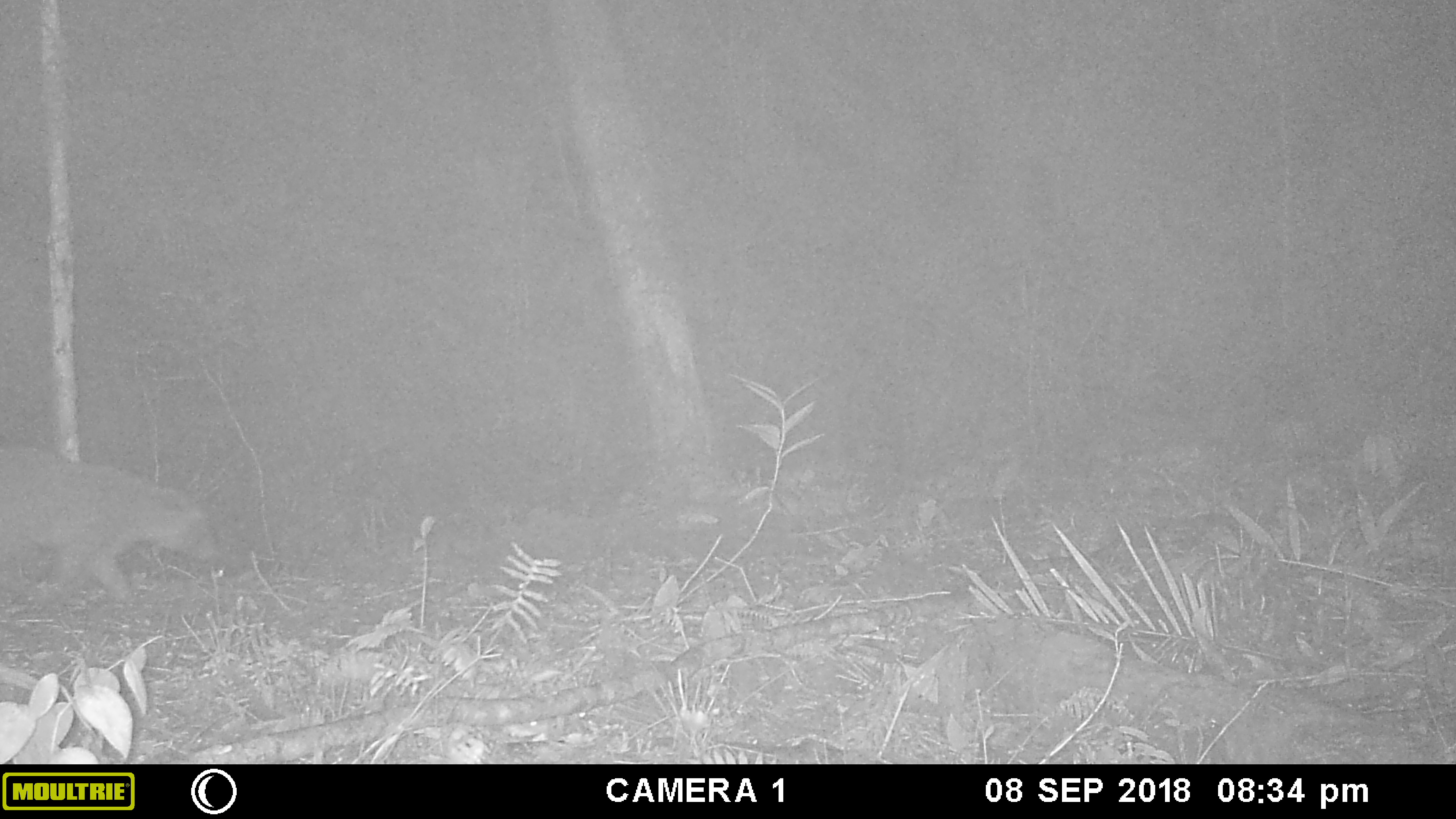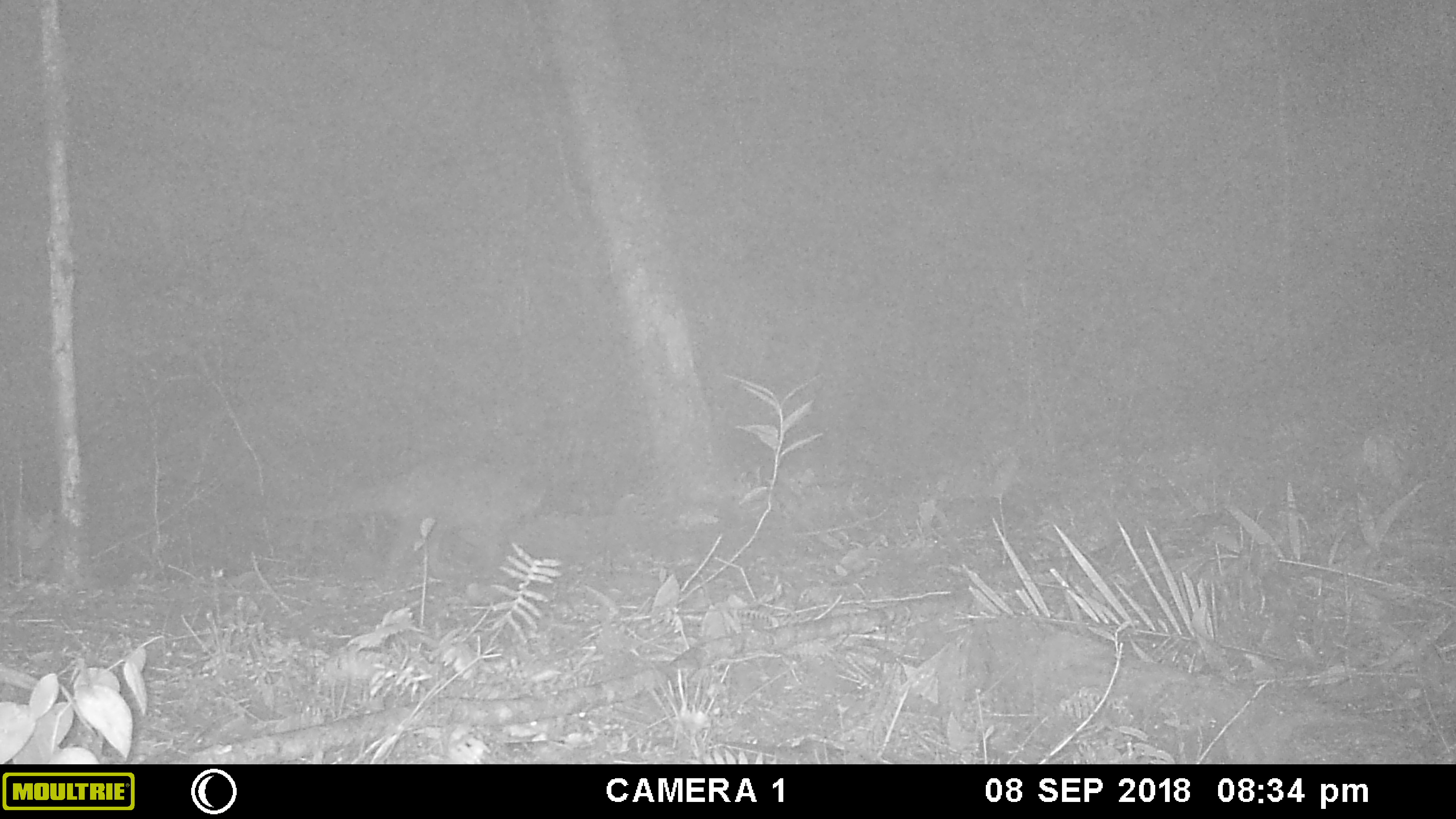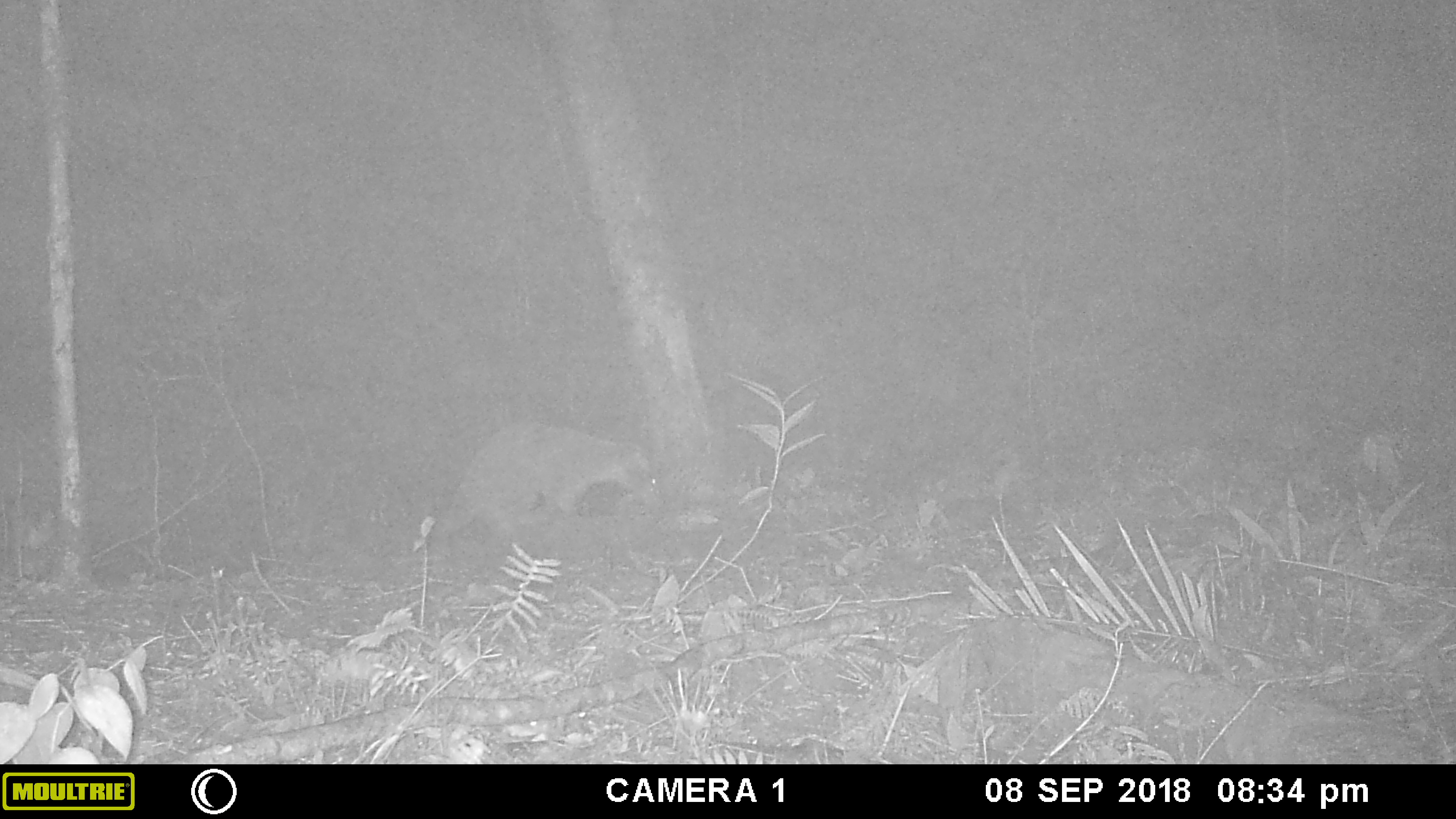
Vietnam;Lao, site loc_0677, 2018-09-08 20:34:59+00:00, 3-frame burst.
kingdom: Animalia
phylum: Chordata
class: Mammalia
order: Carnivora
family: Viverridae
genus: Paguma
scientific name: Paguma larvata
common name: masked palm civet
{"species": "masked palm civet (Paguma larvata)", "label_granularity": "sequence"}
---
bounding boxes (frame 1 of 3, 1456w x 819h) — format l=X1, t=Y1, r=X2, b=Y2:
masked palm civet: l=0, t=424, r=216, b=604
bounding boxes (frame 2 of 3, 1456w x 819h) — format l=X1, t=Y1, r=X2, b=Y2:
masked palm civet: l=258, t=451, r=558, b=590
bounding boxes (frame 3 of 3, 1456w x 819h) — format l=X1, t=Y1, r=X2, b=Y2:
masked palm civet: l=428, t=417, r=659, b=539